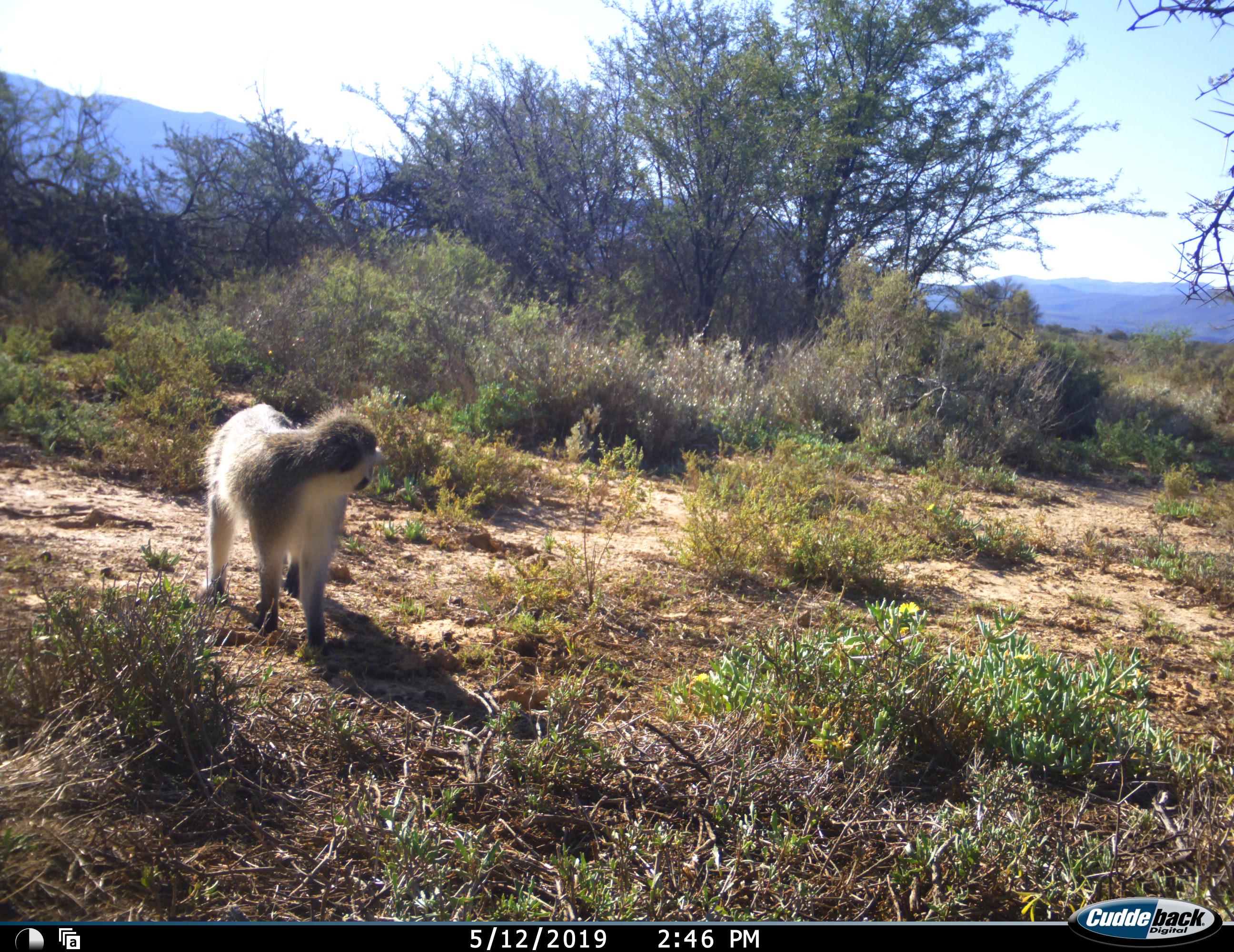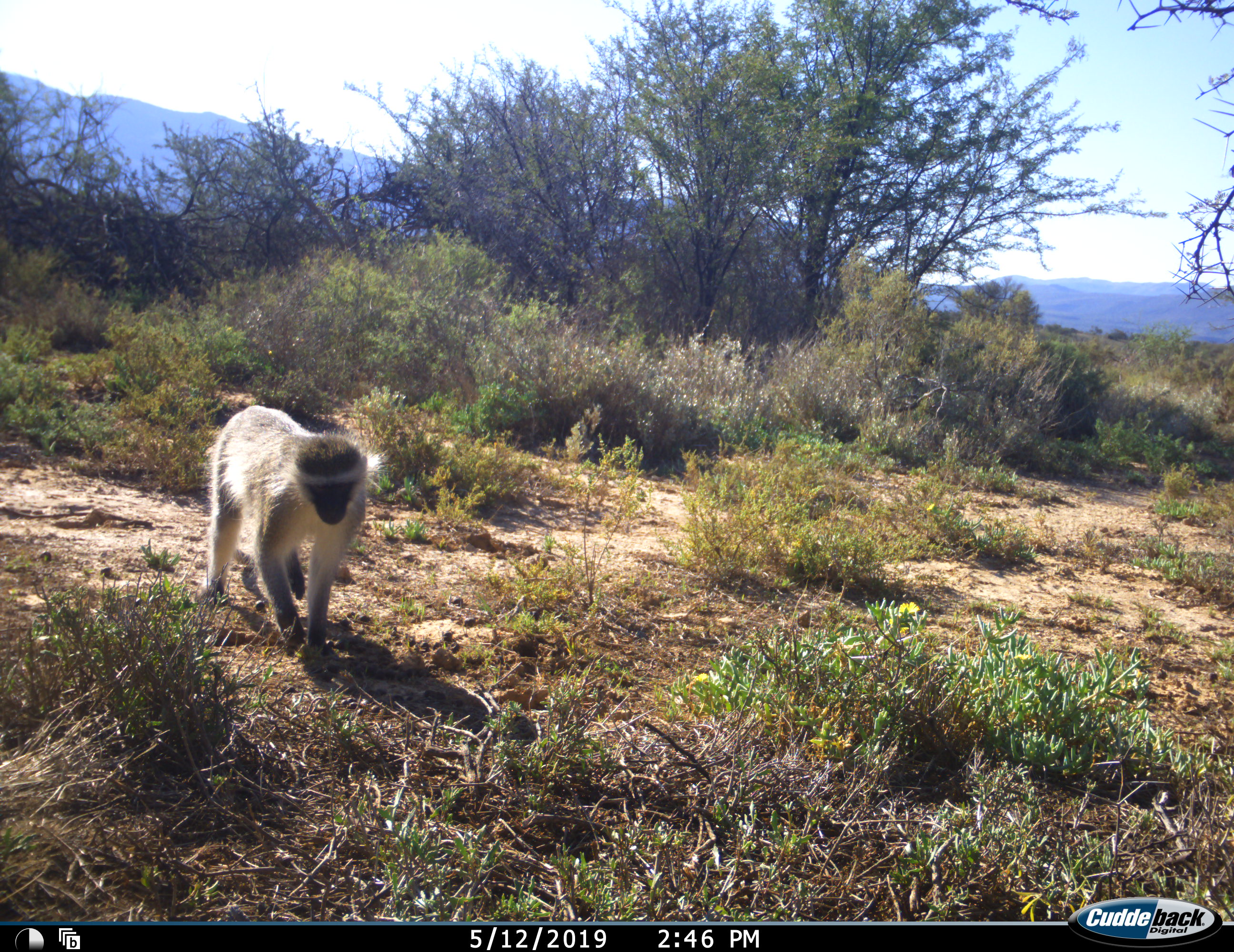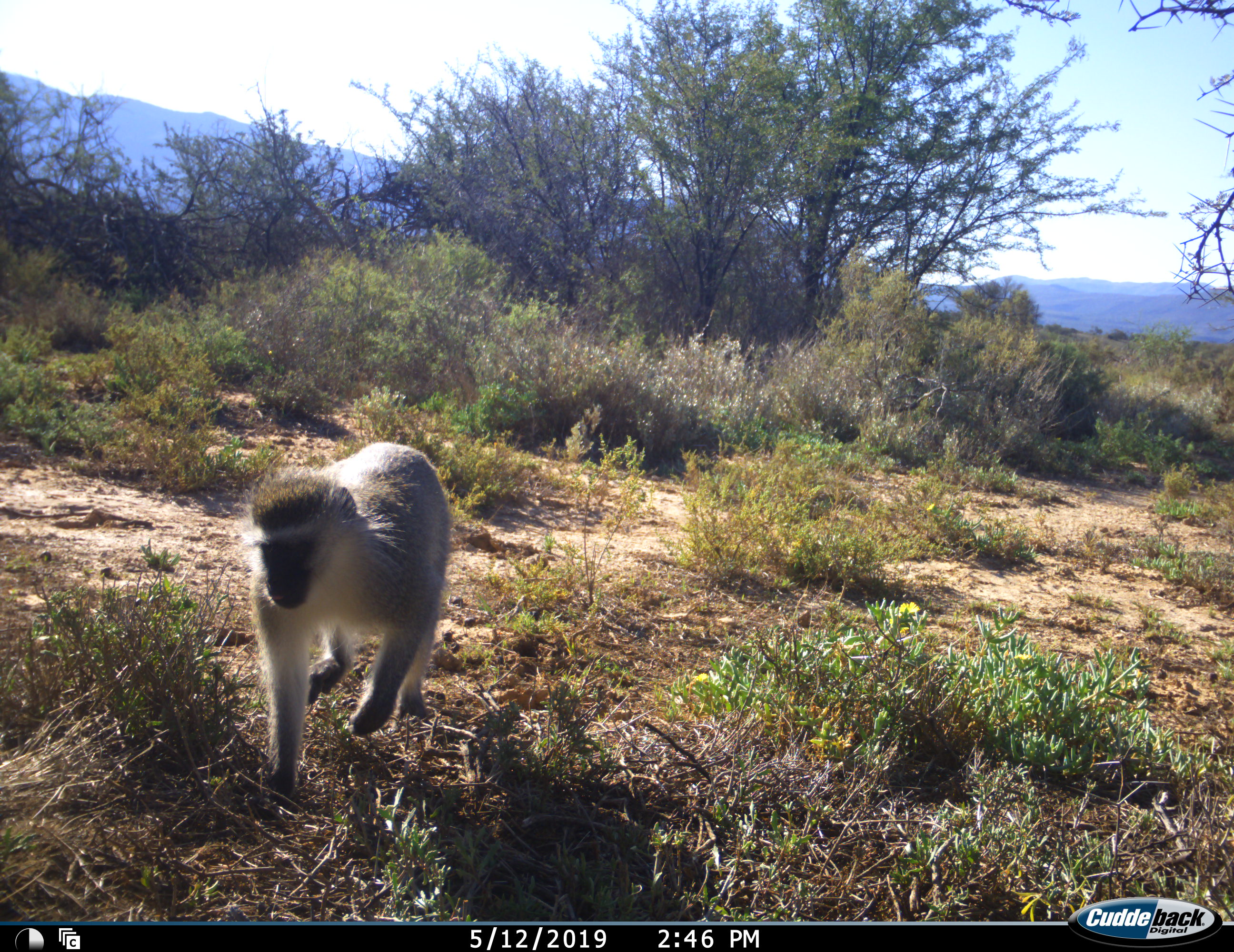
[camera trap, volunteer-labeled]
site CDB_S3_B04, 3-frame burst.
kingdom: Animalia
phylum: Chordata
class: Mammalia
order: Primates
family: Cercopithecidae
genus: Chlorocebus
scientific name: Chlorocebus pygerythrus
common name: vervet monkey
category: monkeyvervet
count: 1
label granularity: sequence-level